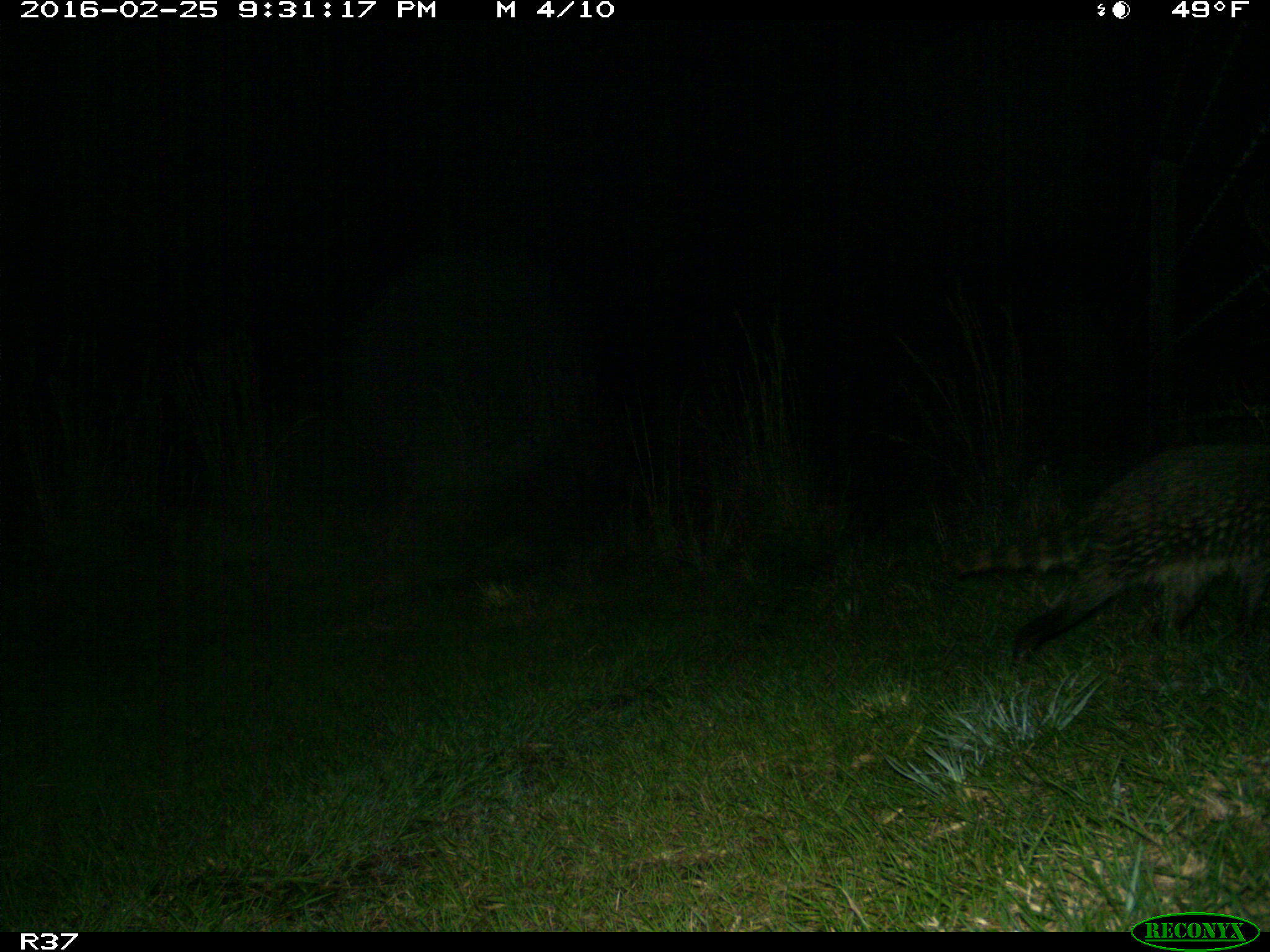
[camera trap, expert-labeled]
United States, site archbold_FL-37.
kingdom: Animalia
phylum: Chordata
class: Mammalia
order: Carnivora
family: Procyonidae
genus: Procyon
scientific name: Procyon lotor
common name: common raccoon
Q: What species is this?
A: Procyon lotor (common raccoon).